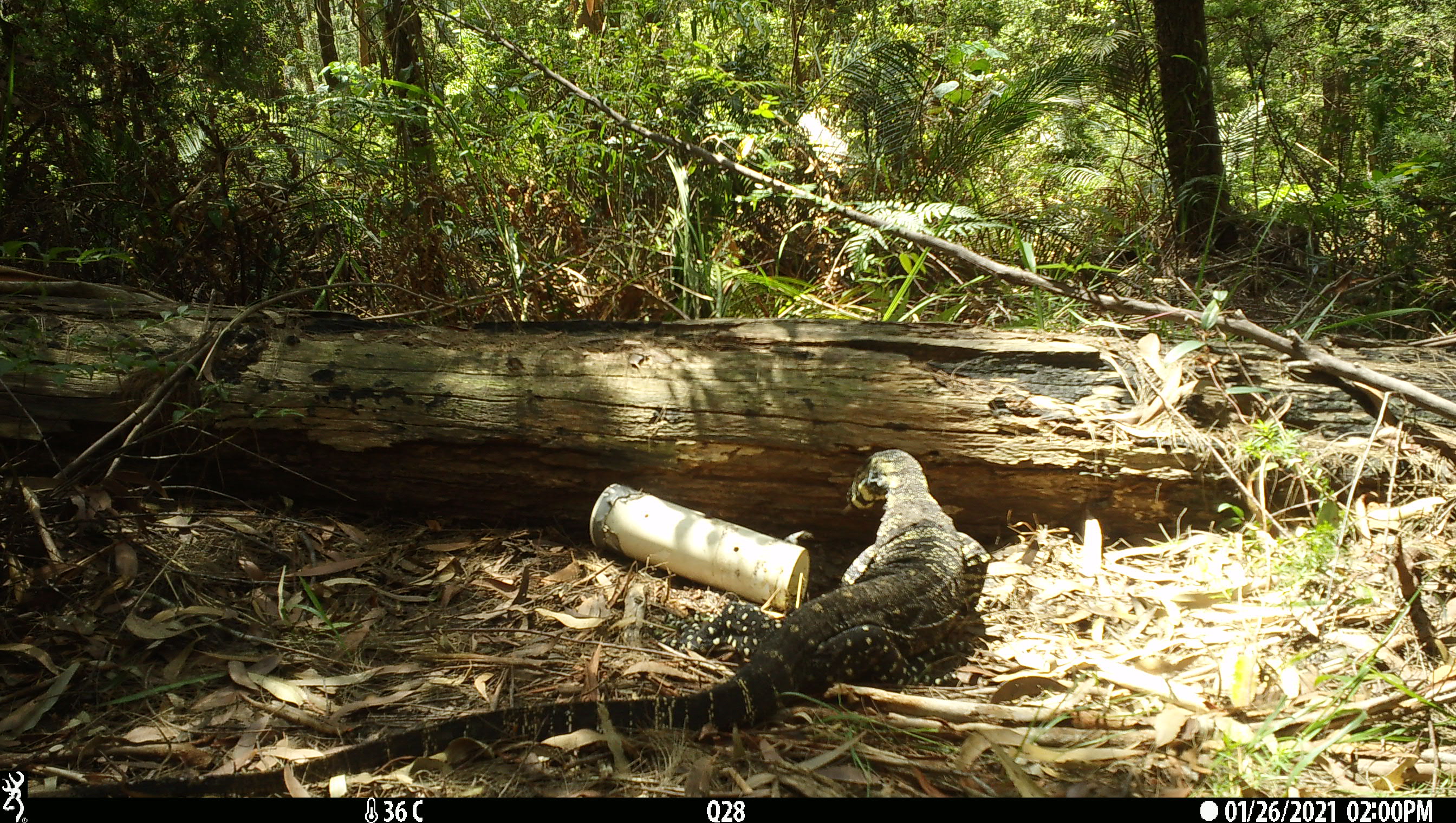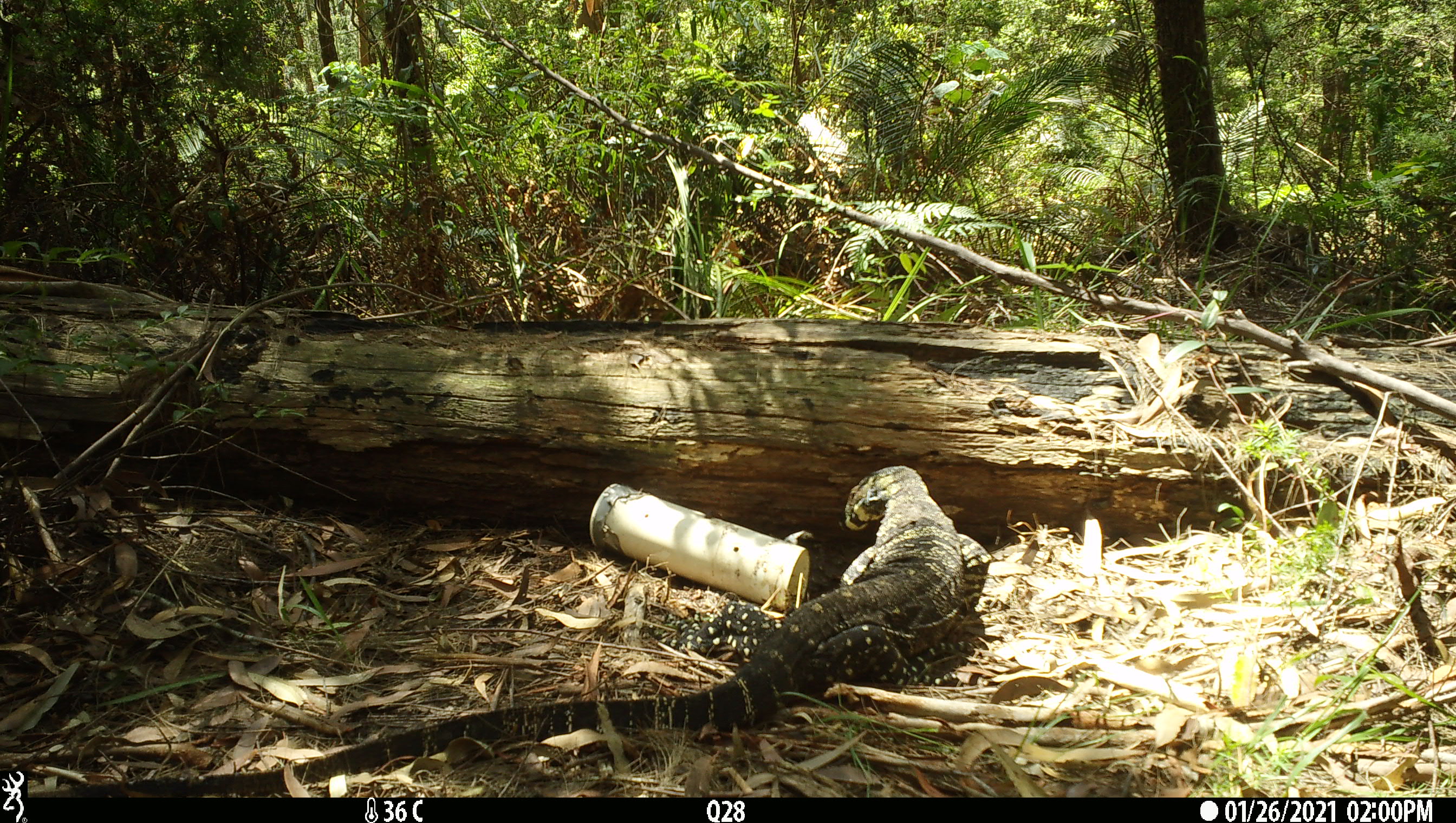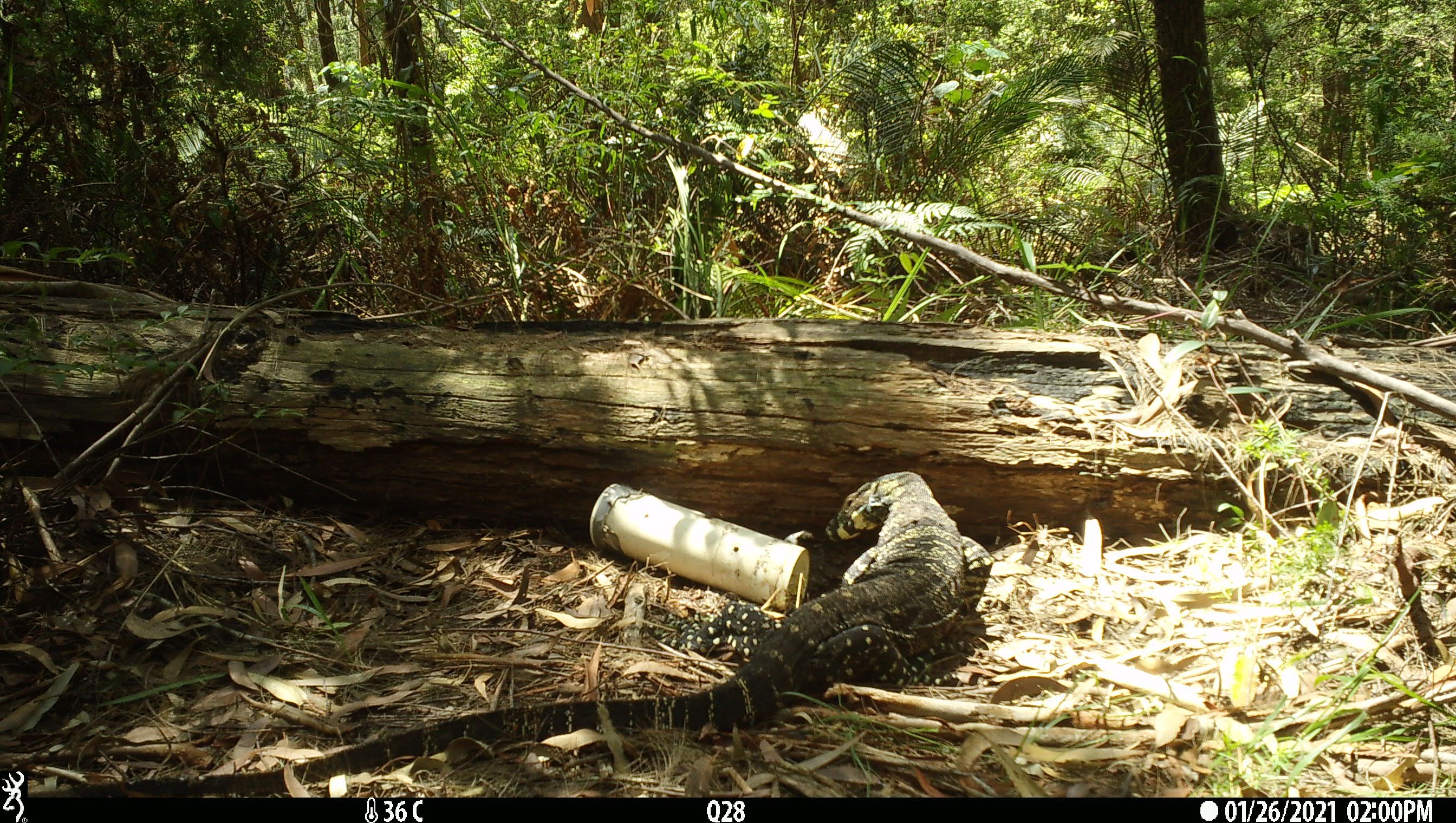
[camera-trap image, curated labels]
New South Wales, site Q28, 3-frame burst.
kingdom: Animalia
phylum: Chordata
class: Reptilia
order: Squamata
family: Varanidae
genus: Varanus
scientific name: Varanus varius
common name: lace monitor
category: goanna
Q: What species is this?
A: Goanna (lace monitor) (Varanus varius).